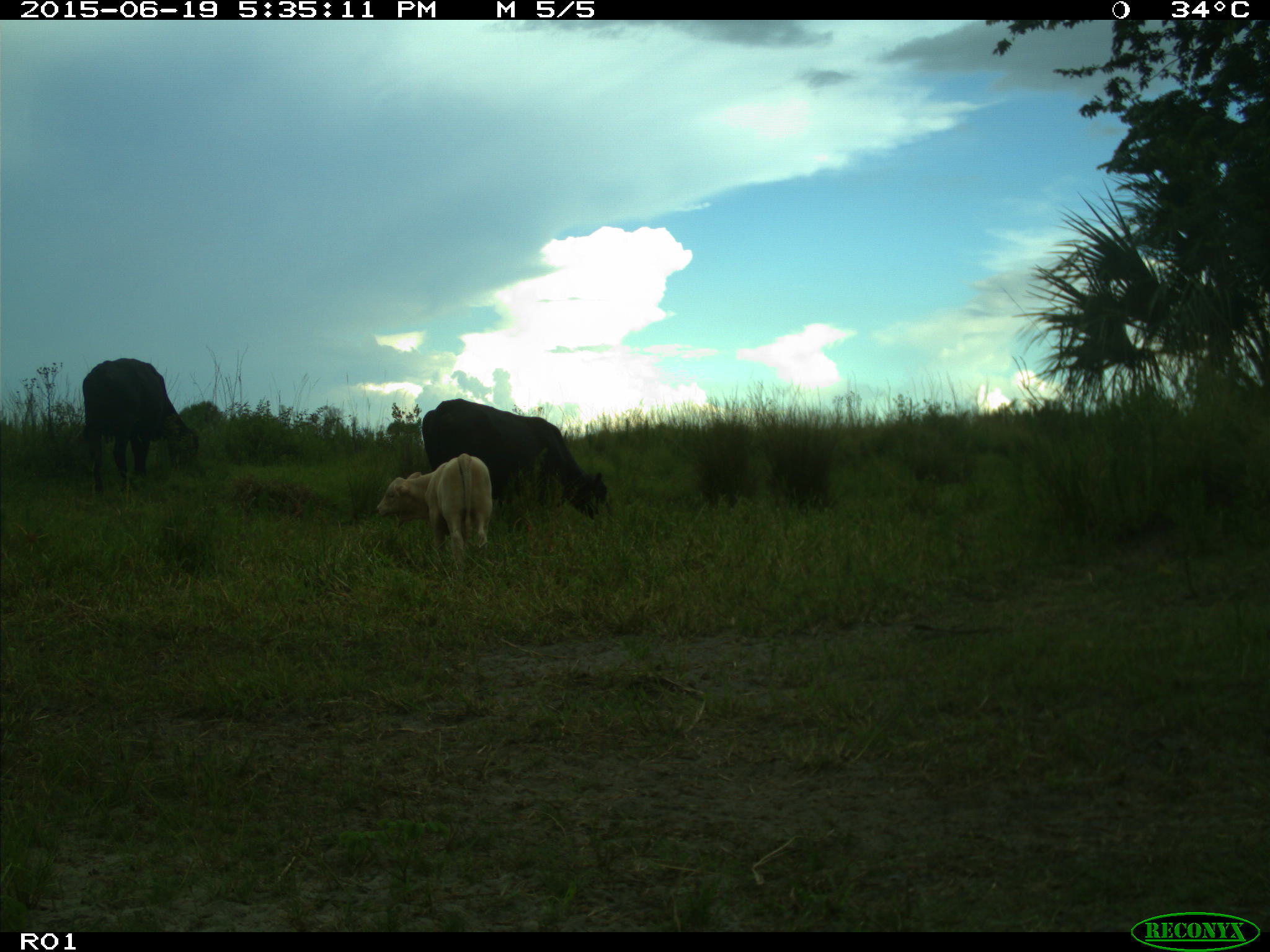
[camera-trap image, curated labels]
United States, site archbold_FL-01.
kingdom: Animalia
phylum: Chordata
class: Mammalia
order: Artiodactyla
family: Bovidae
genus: Bos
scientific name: Bos taurus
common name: domestic cow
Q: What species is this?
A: Bos taurus (domestic cow).